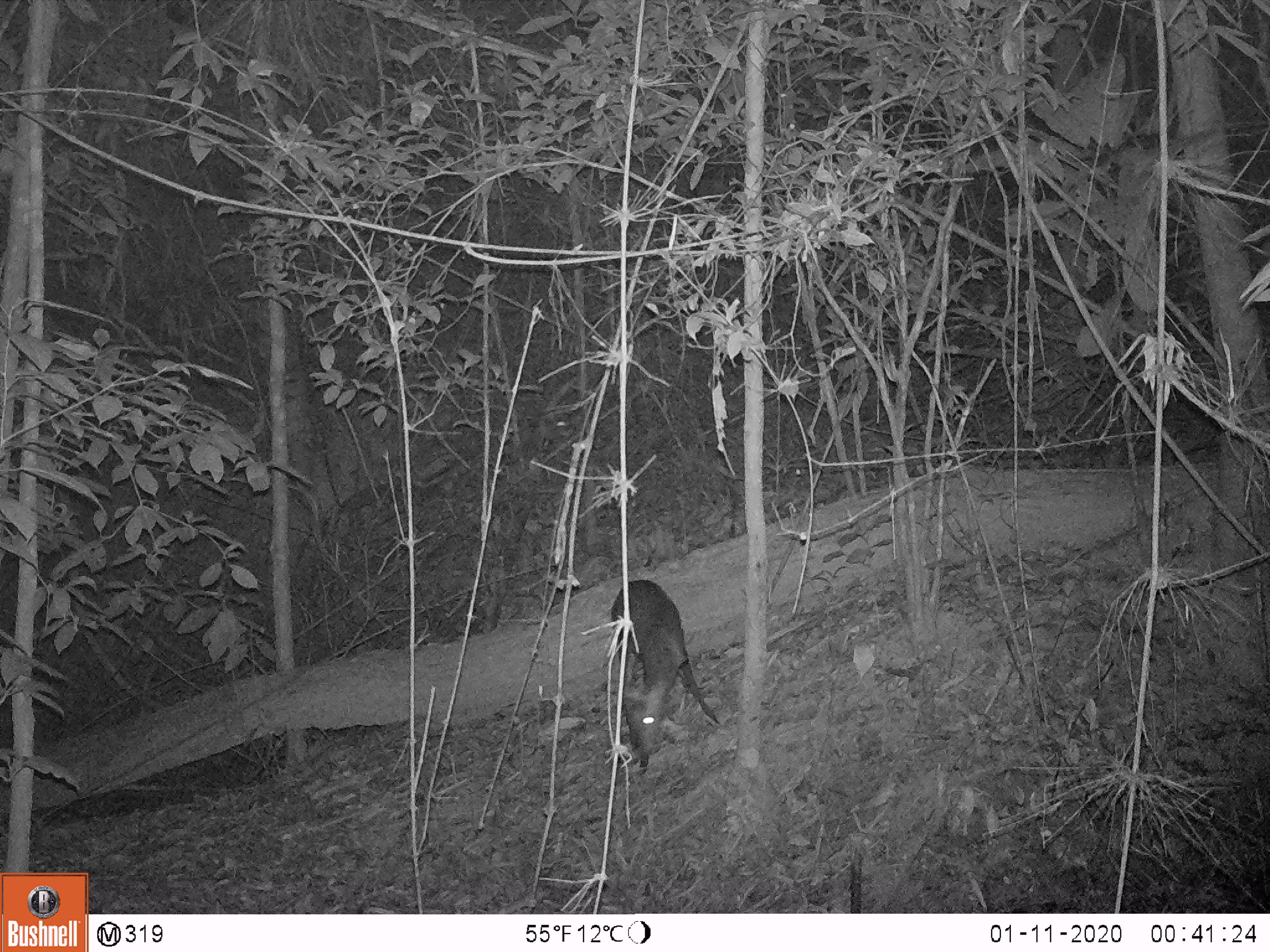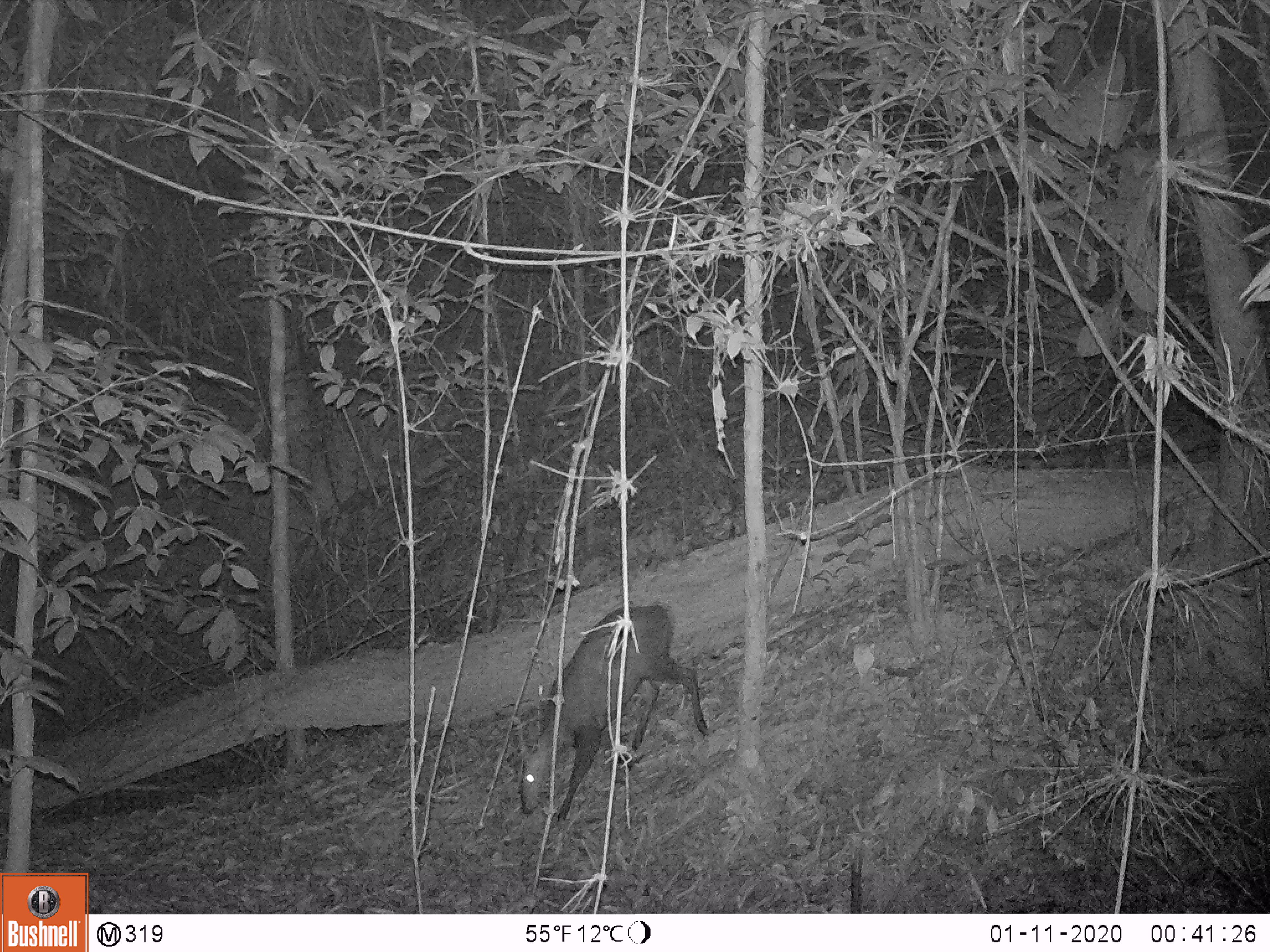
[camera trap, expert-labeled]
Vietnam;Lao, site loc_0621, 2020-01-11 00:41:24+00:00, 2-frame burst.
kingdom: Animalia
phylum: Chordata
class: Mammalia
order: Artiodactyla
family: Cervidae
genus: Muntiacus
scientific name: Muntiacus rooseveltorum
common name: roosevelt's muntjac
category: roosevelts muntjac group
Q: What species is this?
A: Roosevelts muntjac group (roosevelt's muntjac) (Muntiacus rooseveltorum).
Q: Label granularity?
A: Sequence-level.